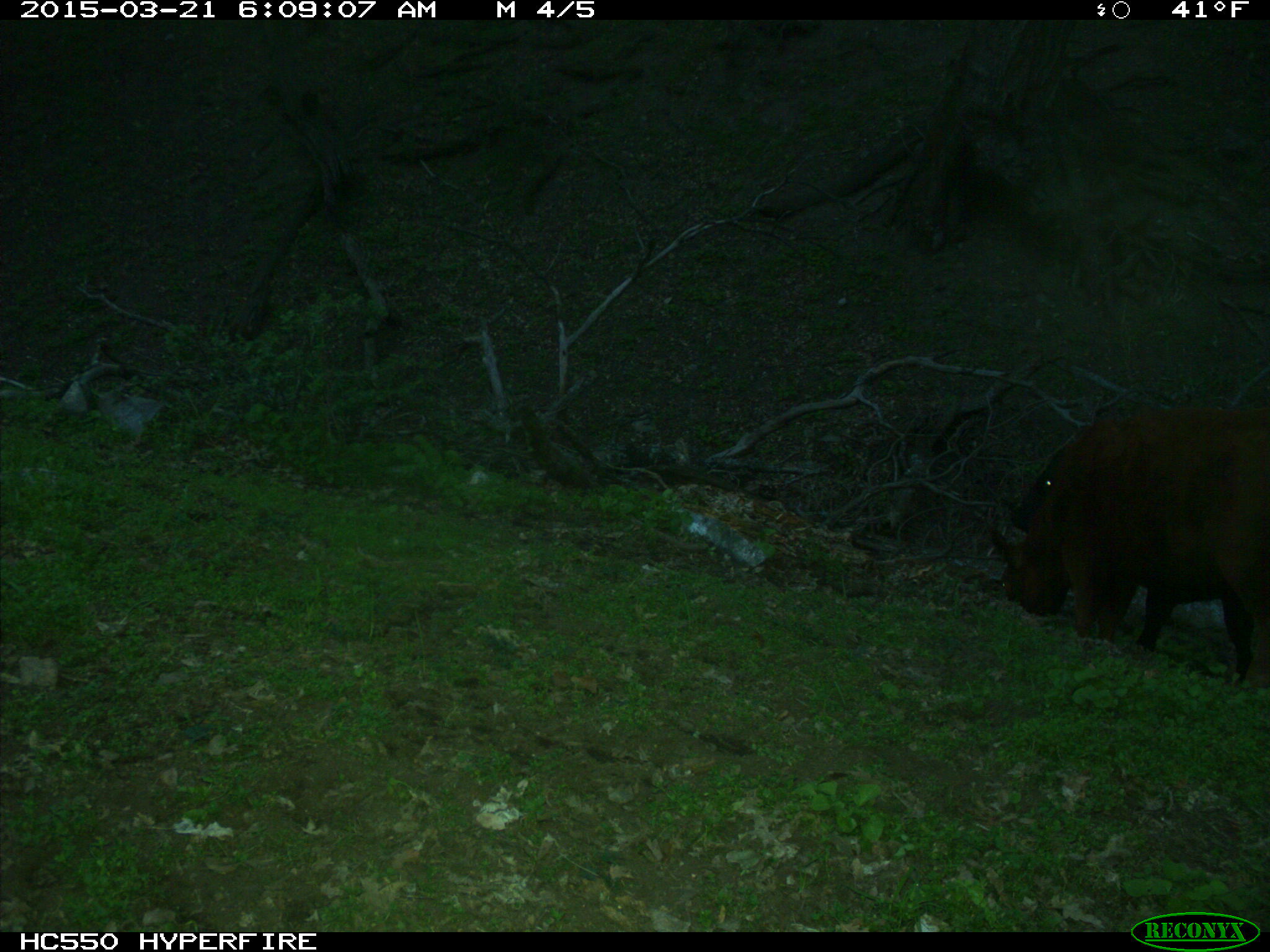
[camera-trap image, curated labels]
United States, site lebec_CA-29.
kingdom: Animalia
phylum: Chordata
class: Mammalia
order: Artiodactyla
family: Bovidae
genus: Bos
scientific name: Bos taurus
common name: domestic cow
Bos taurus (domestic cow).